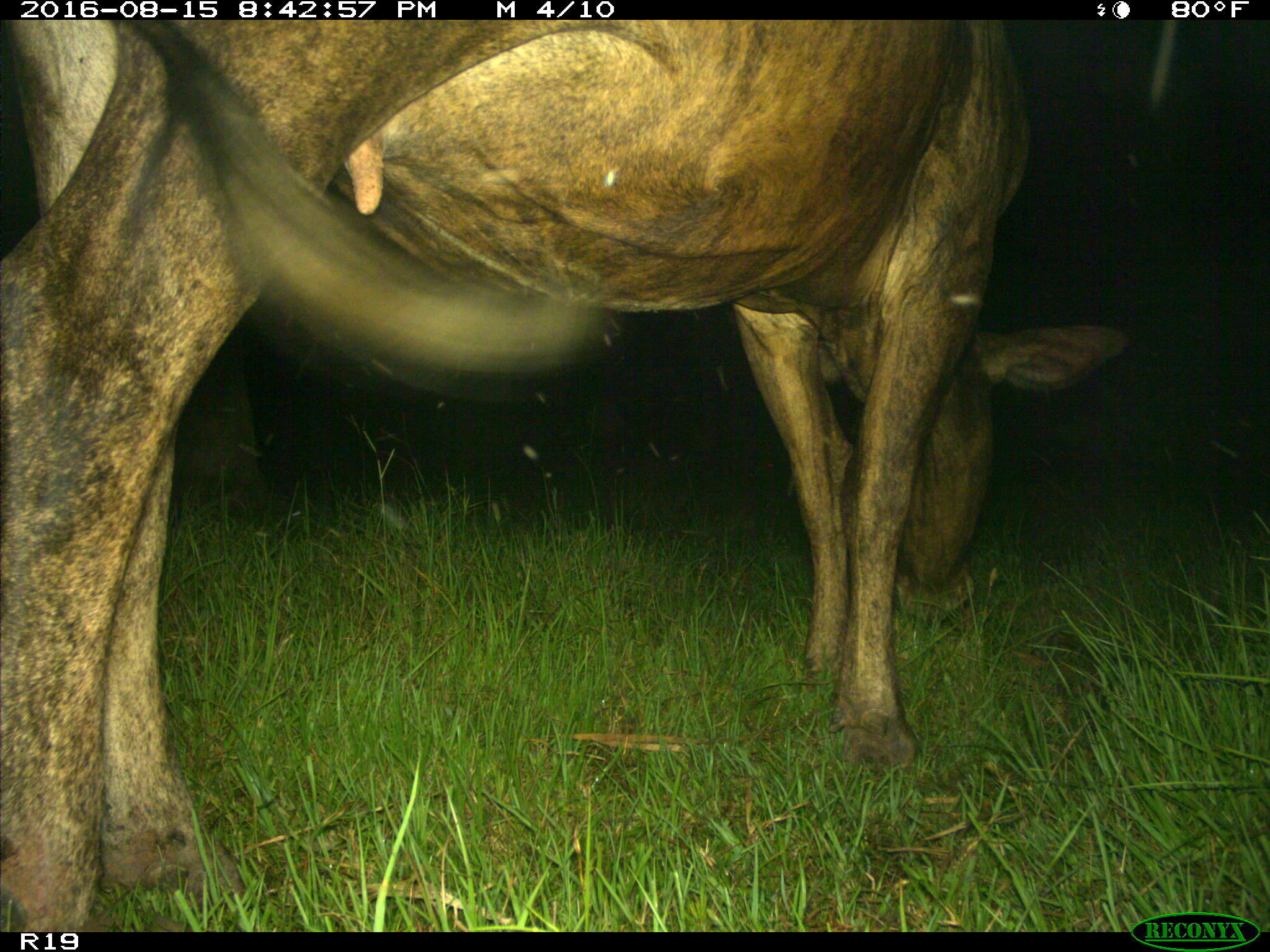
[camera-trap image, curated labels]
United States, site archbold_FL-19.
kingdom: Animalia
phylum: Chordata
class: Mammalia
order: Artiodactyla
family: Bovidae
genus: Bos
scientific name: Bos taurus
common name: domestic cow